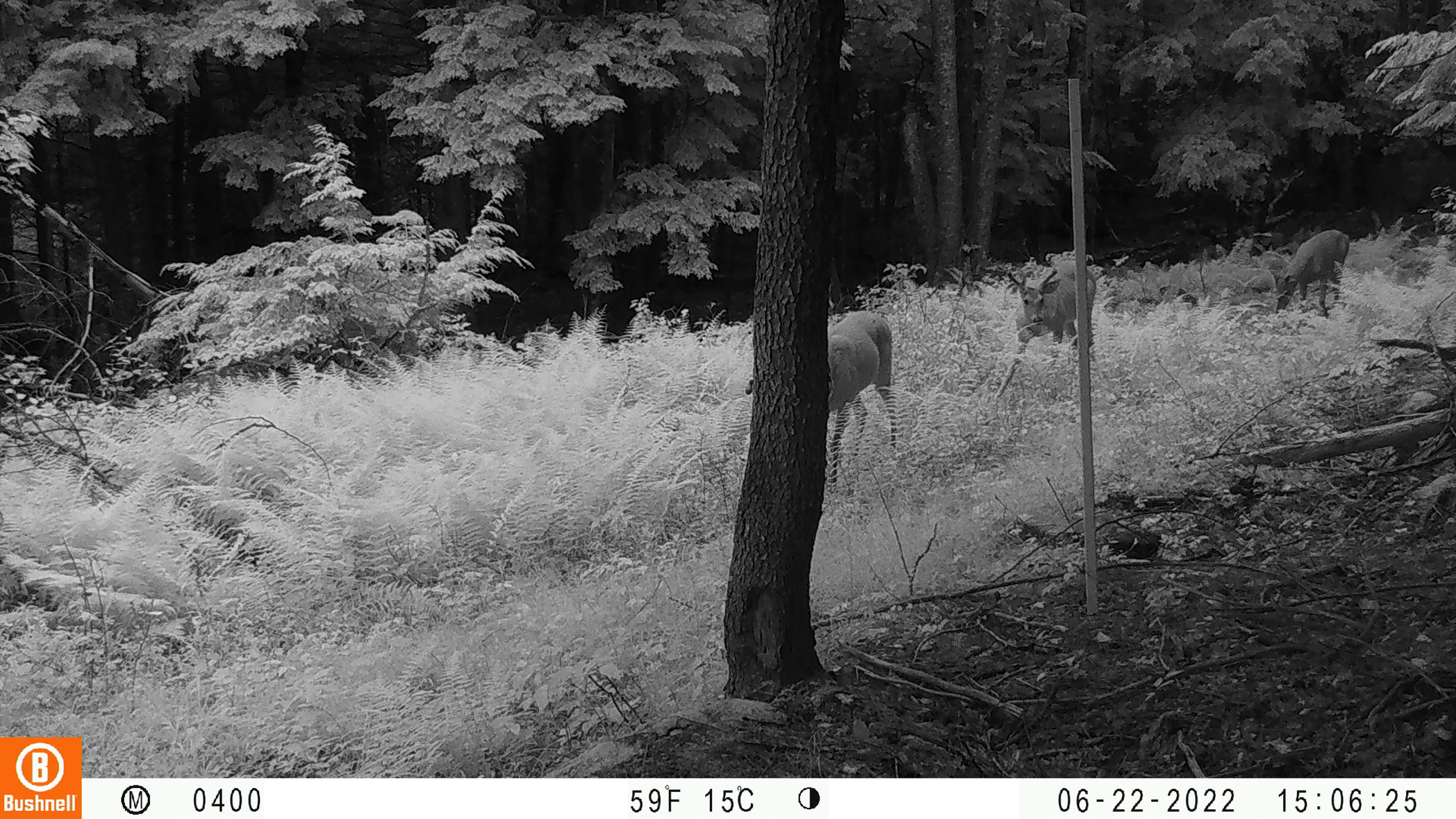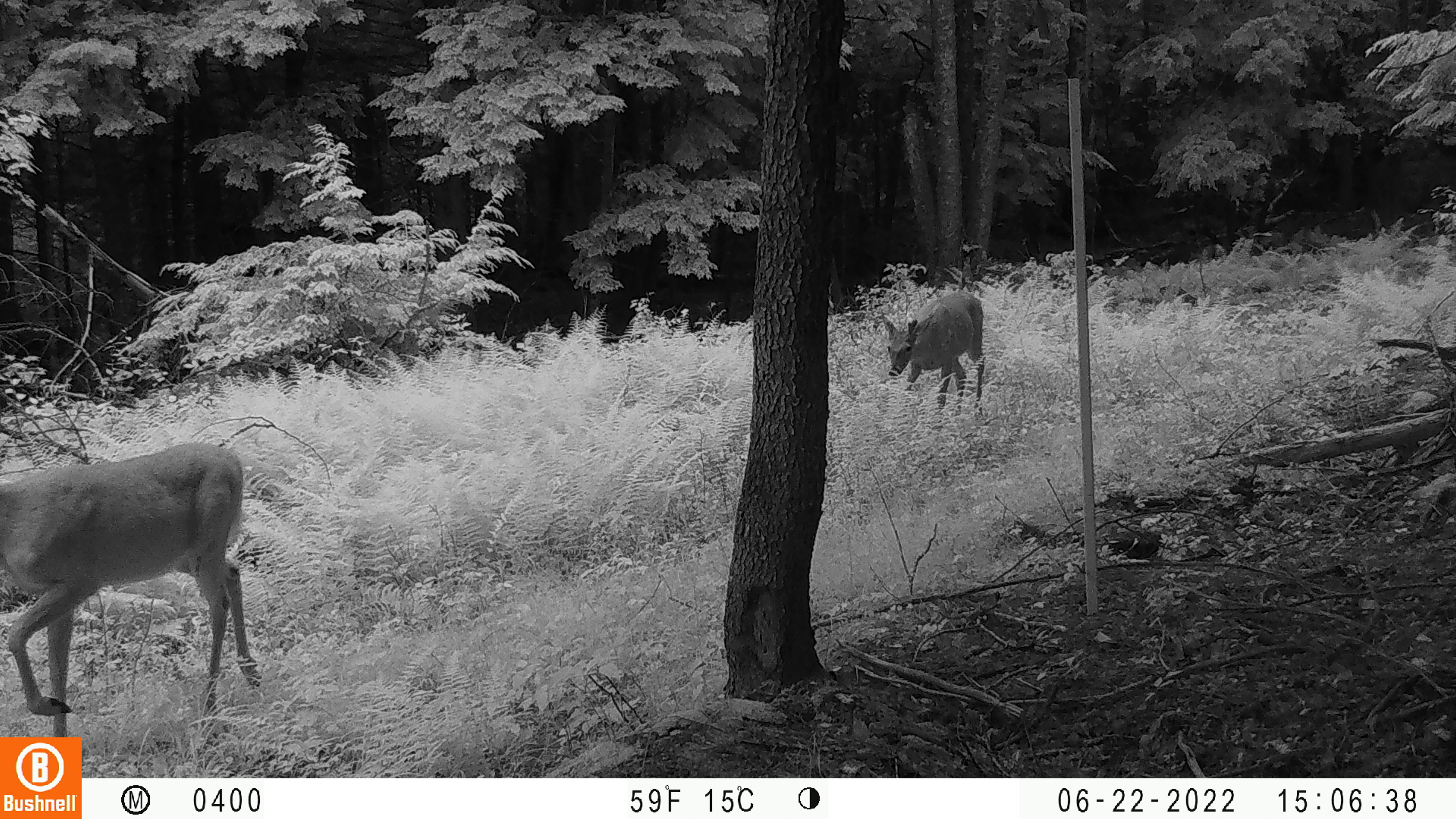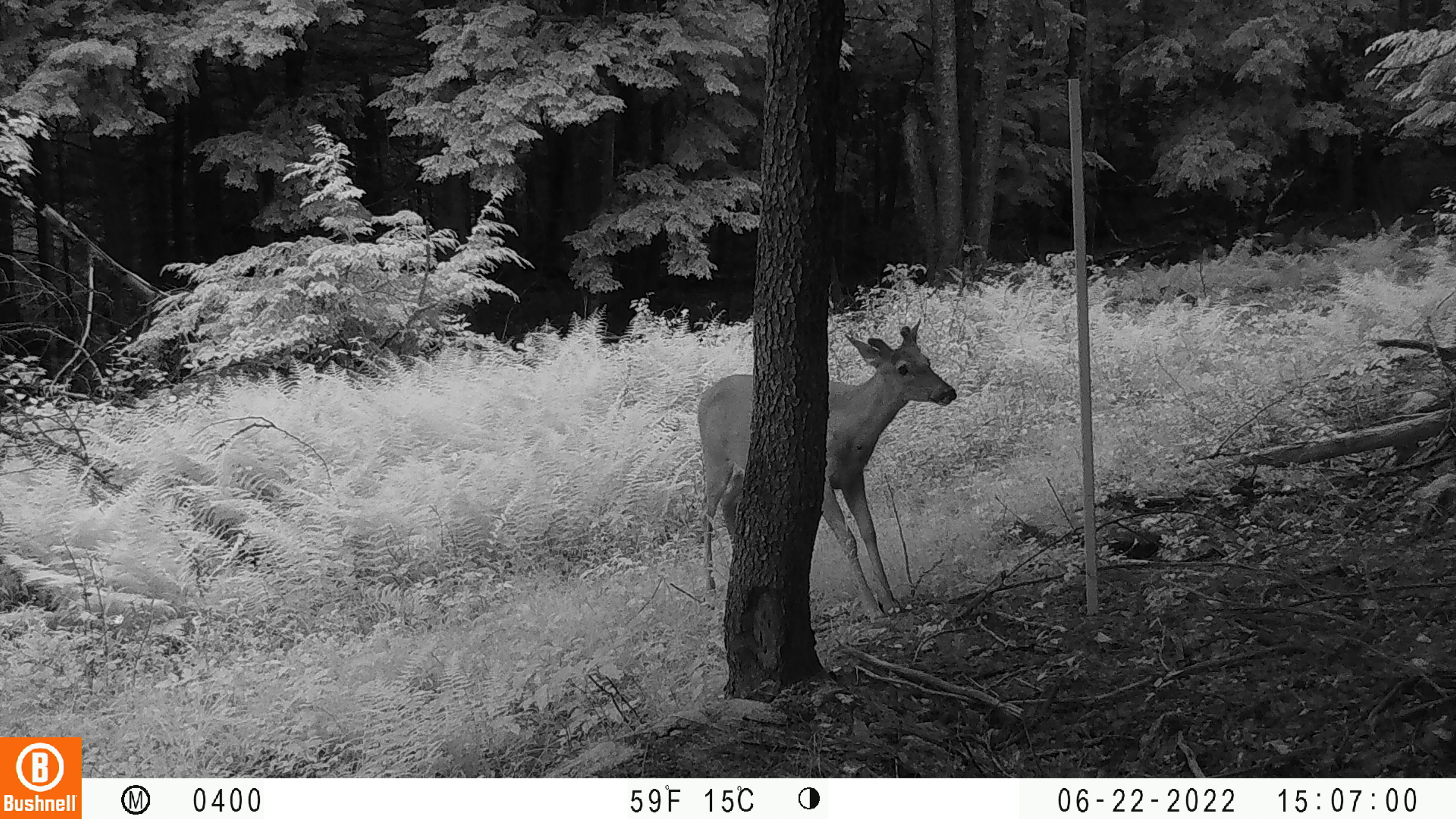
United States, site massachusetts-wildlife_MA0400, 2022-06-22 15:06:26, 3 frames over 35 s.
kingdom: Animalia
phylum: Chordata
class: Mammalia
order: Artiodactyla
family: Cervidae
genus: Odocoileus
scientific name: Odocoileus virginianus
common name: white-tailed deer